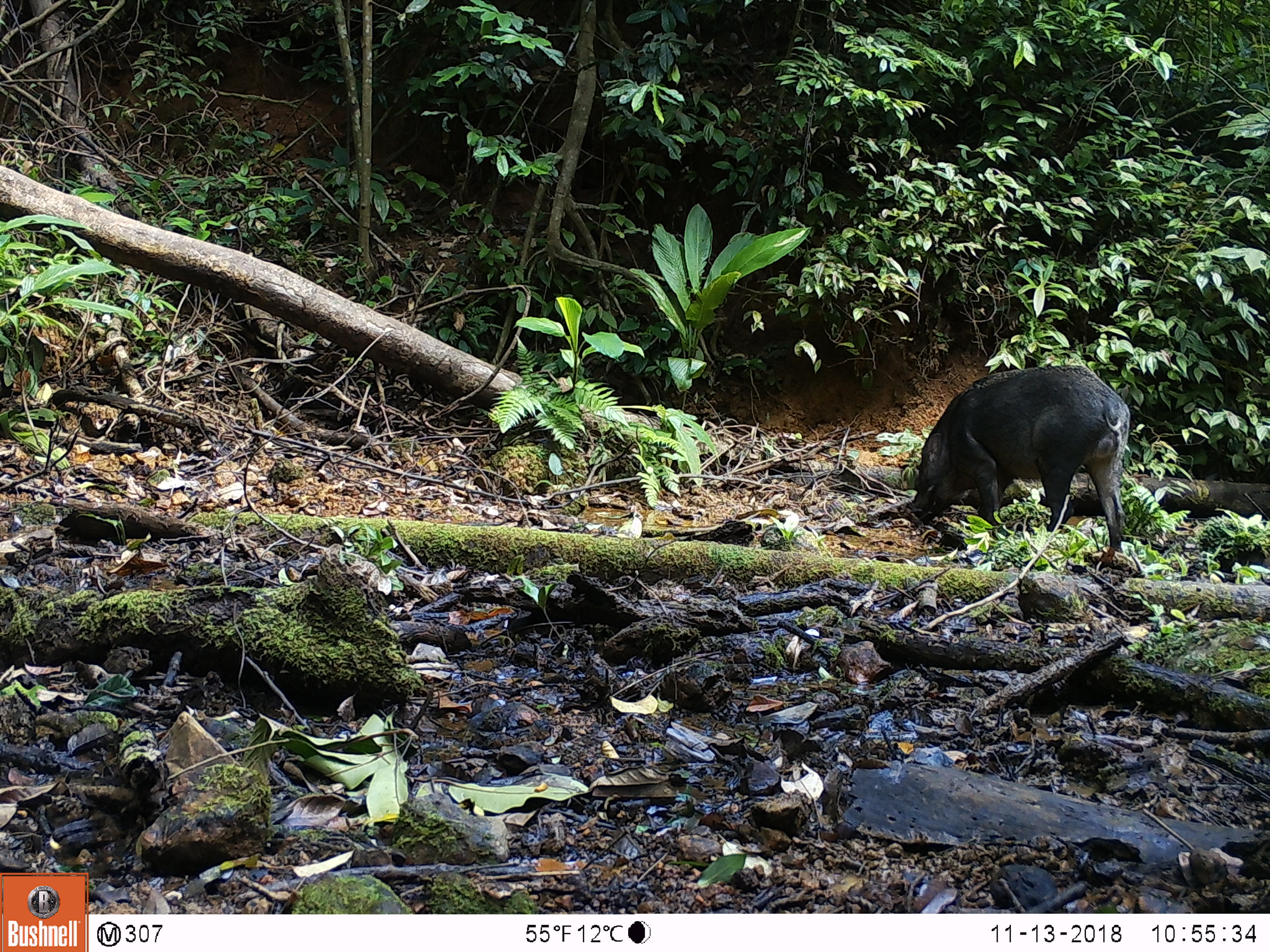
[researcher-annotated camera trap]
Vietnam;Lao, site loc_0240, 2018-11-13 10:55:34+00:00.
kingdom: Animalia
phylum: Chordata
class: Mammalia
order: Artiodactyla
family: Suidae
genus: Sus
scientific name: Sus scrofa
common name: eurasian wild pig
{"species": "eurasian wild pig (Sus scrofa)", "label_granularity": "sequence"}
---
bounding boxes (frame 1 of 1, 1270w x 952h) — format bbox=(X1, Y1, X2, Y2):
eurasian wild pig: bbox=(910, 364, 1131, 551)